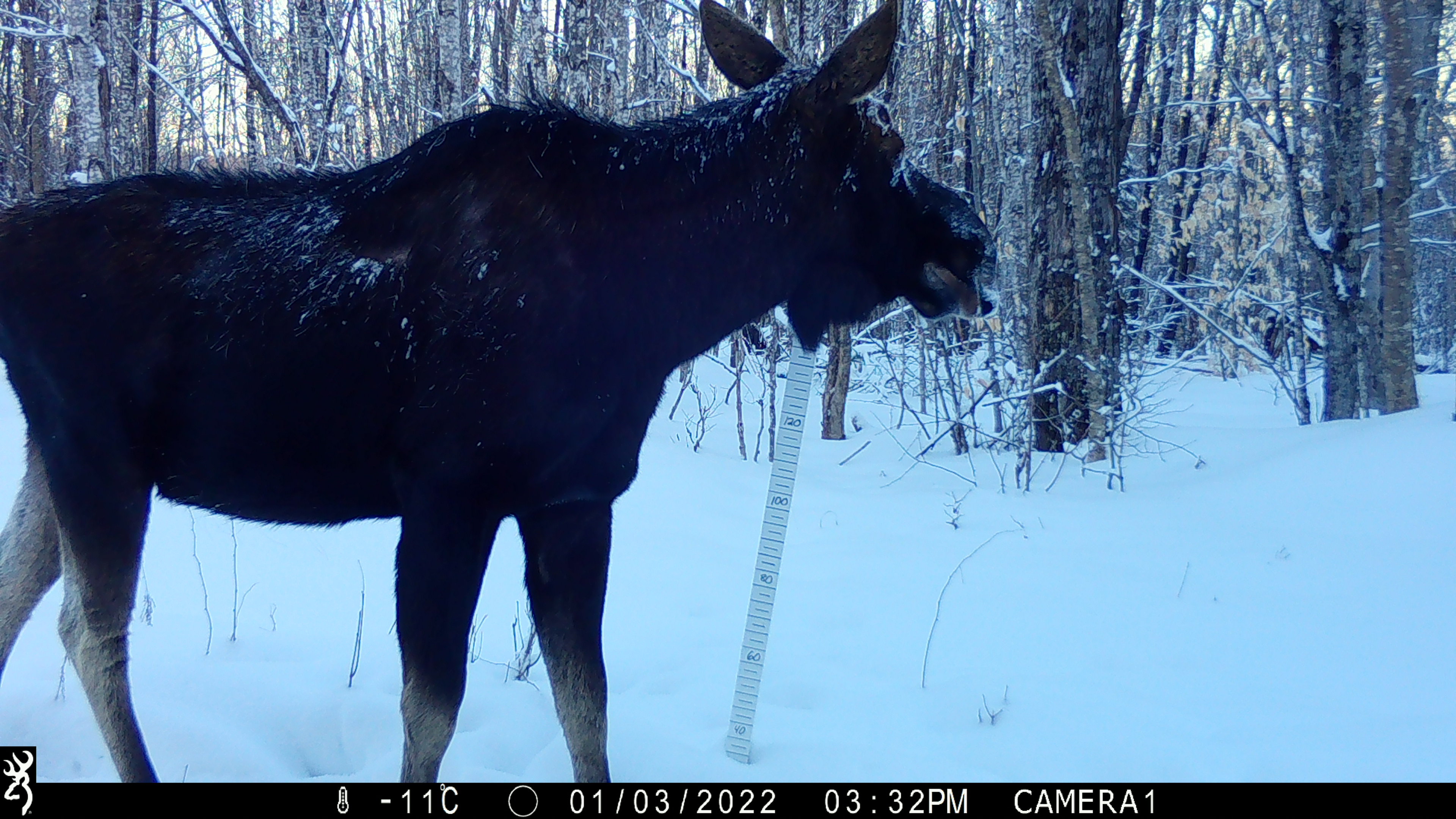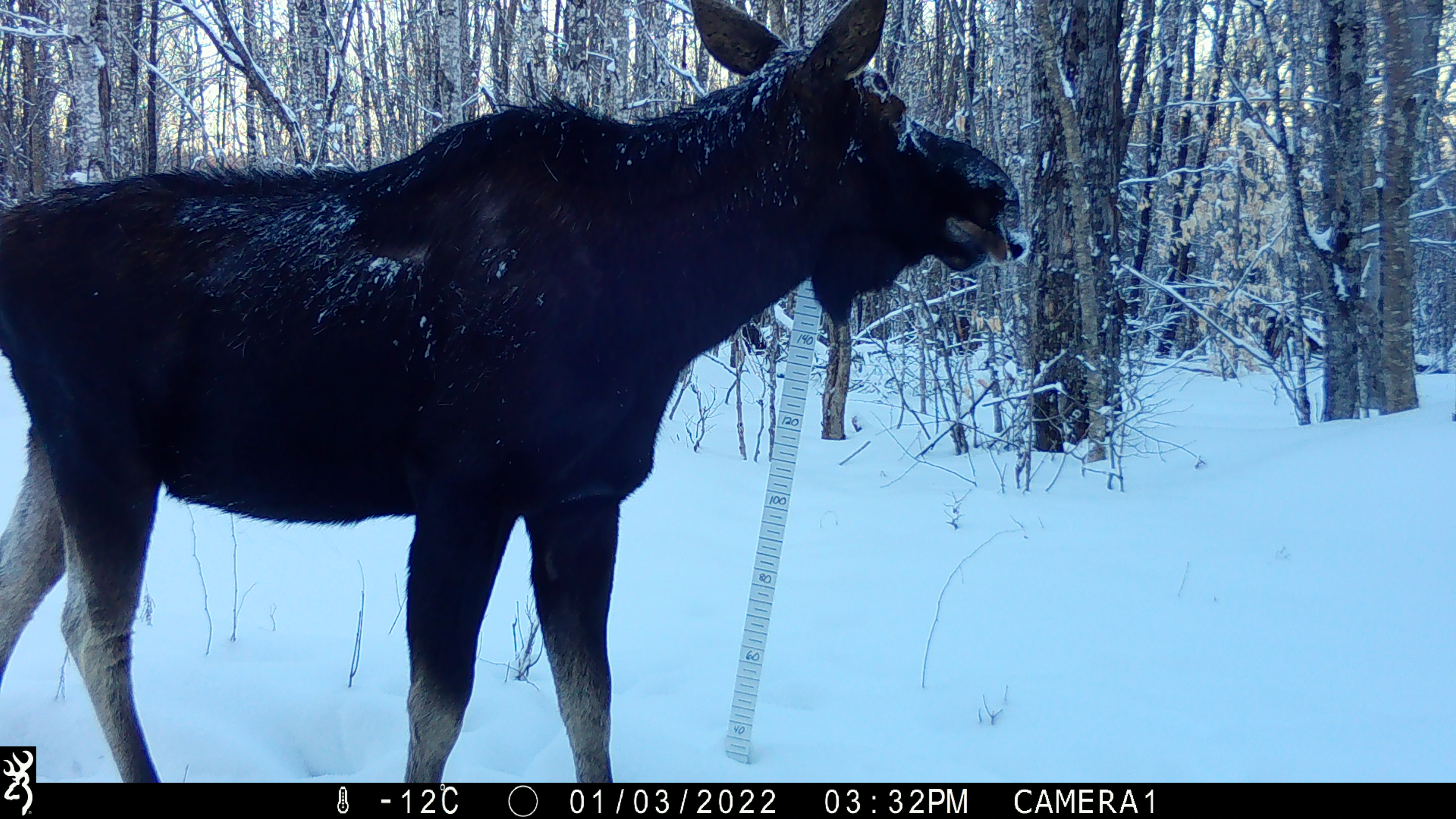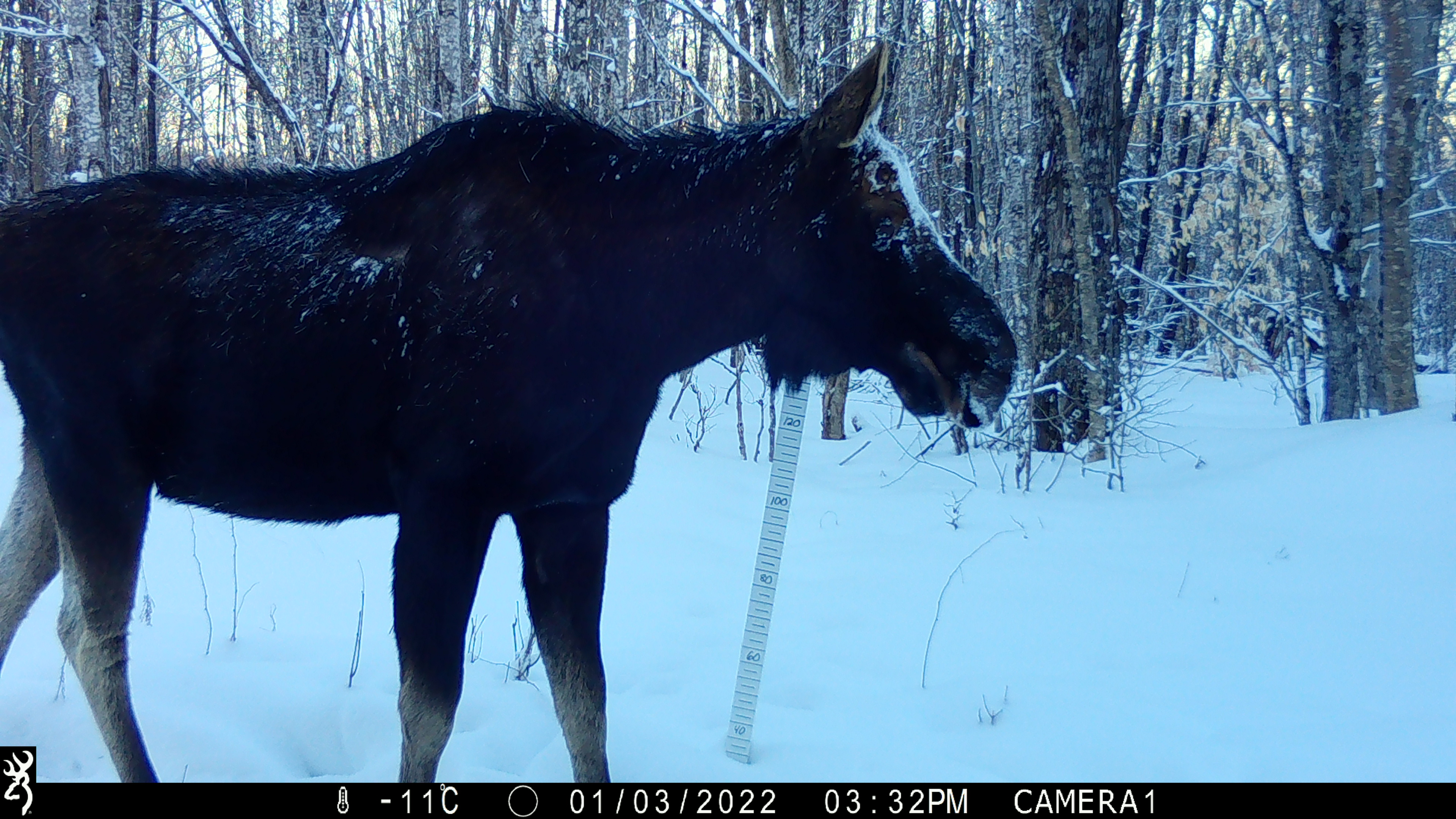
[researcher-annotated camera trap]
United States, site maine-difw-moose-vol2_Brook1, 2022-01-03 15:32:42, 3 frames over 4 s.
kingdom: Animalia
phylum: Chordata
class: Mammalia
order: Artiodactyla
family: Cervidae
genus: Alces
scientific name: Alces alces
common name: moose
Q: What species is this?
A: Moose (Alces alces).